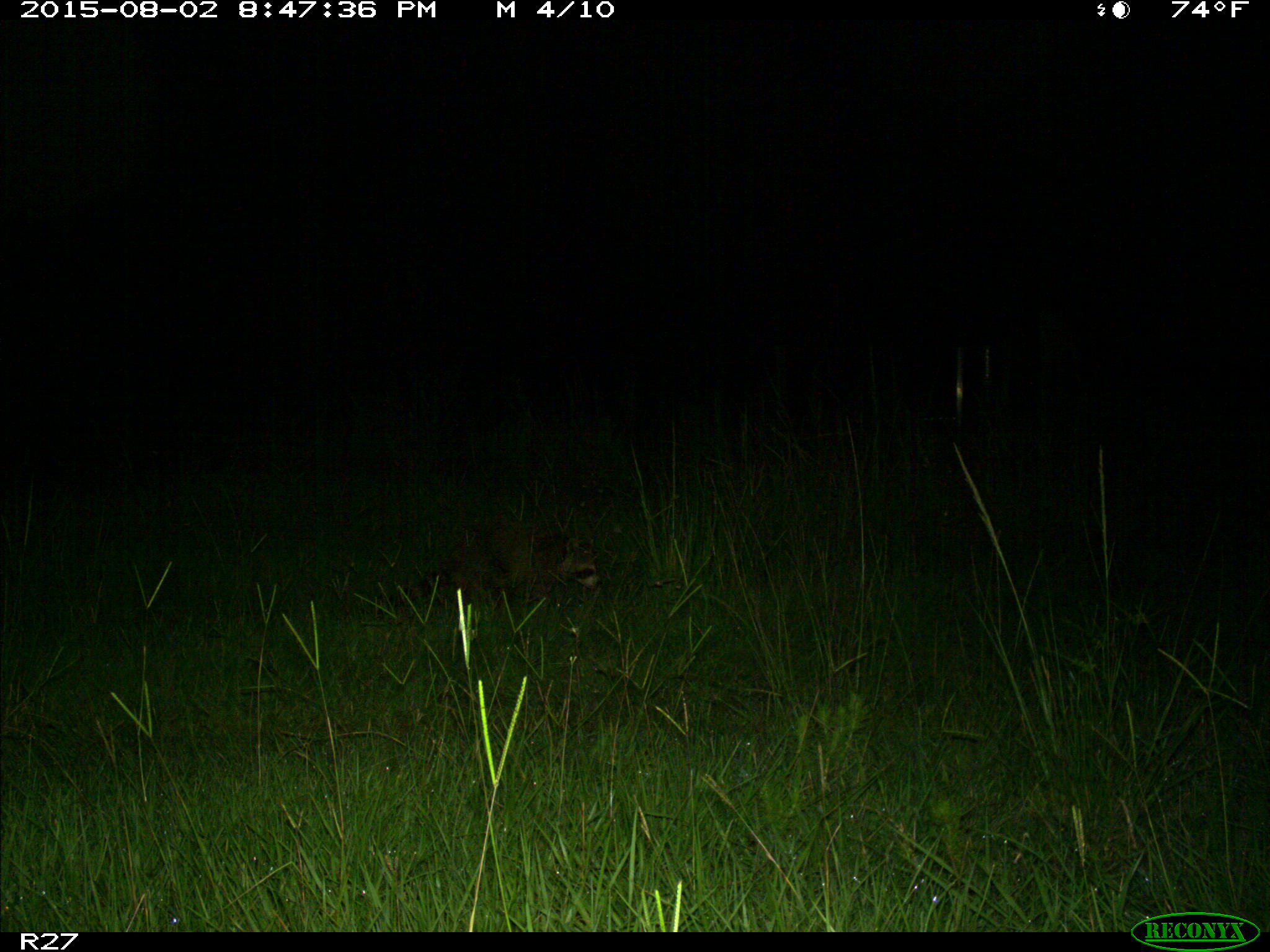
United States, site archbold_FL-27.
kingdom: Animalia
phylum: Chordata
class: Mammalia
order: Carnivora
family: Procyonidae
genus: Procyon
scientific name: Procyon lotor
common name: common raccoon